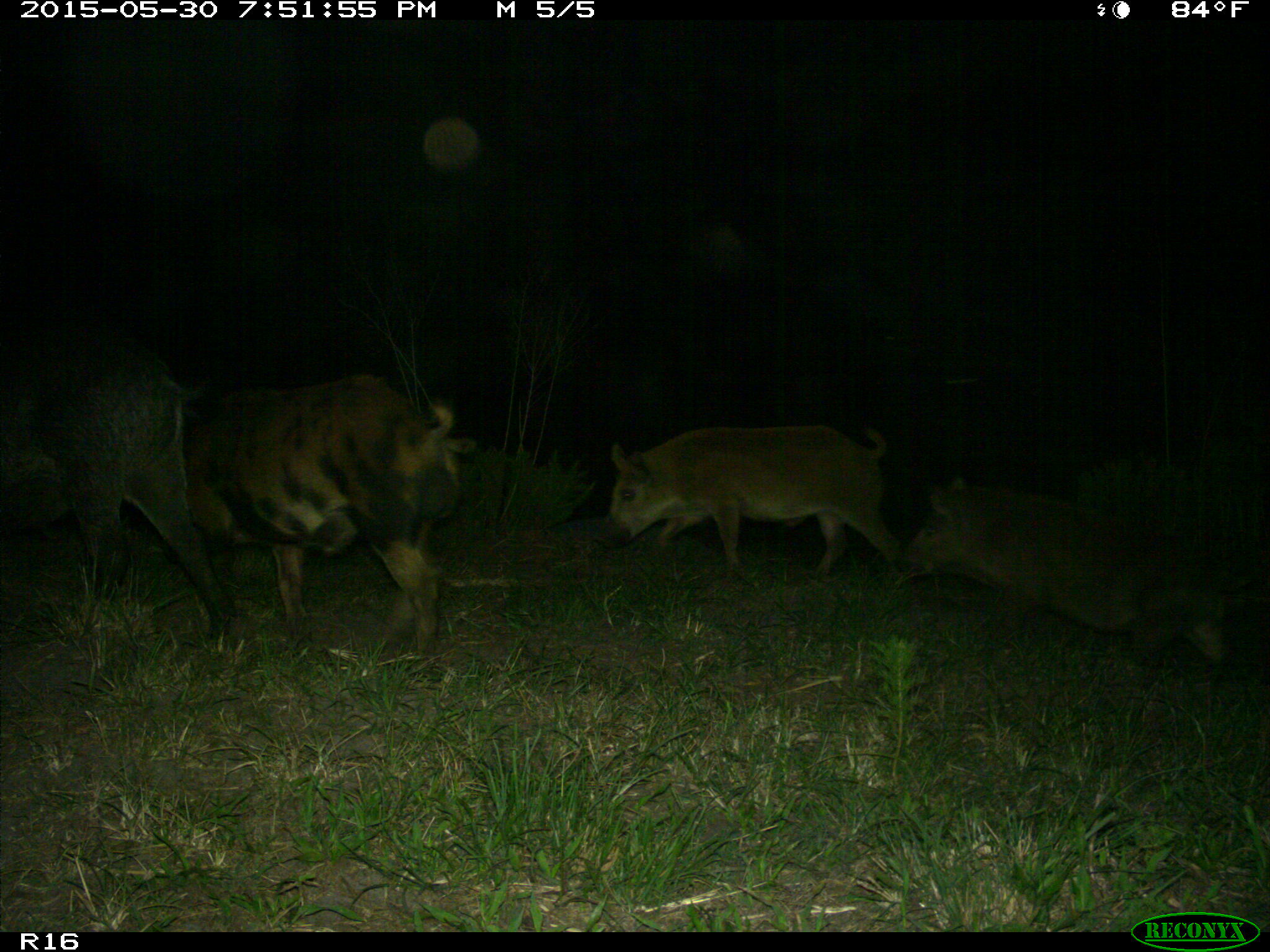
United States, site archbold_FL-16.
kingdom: Animalia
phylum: Chordata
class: Mammalia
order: Artiodactyla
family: Suidae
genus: Sus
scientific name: Sus scrofa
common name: wild boar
Sus scrofa (wild boar).